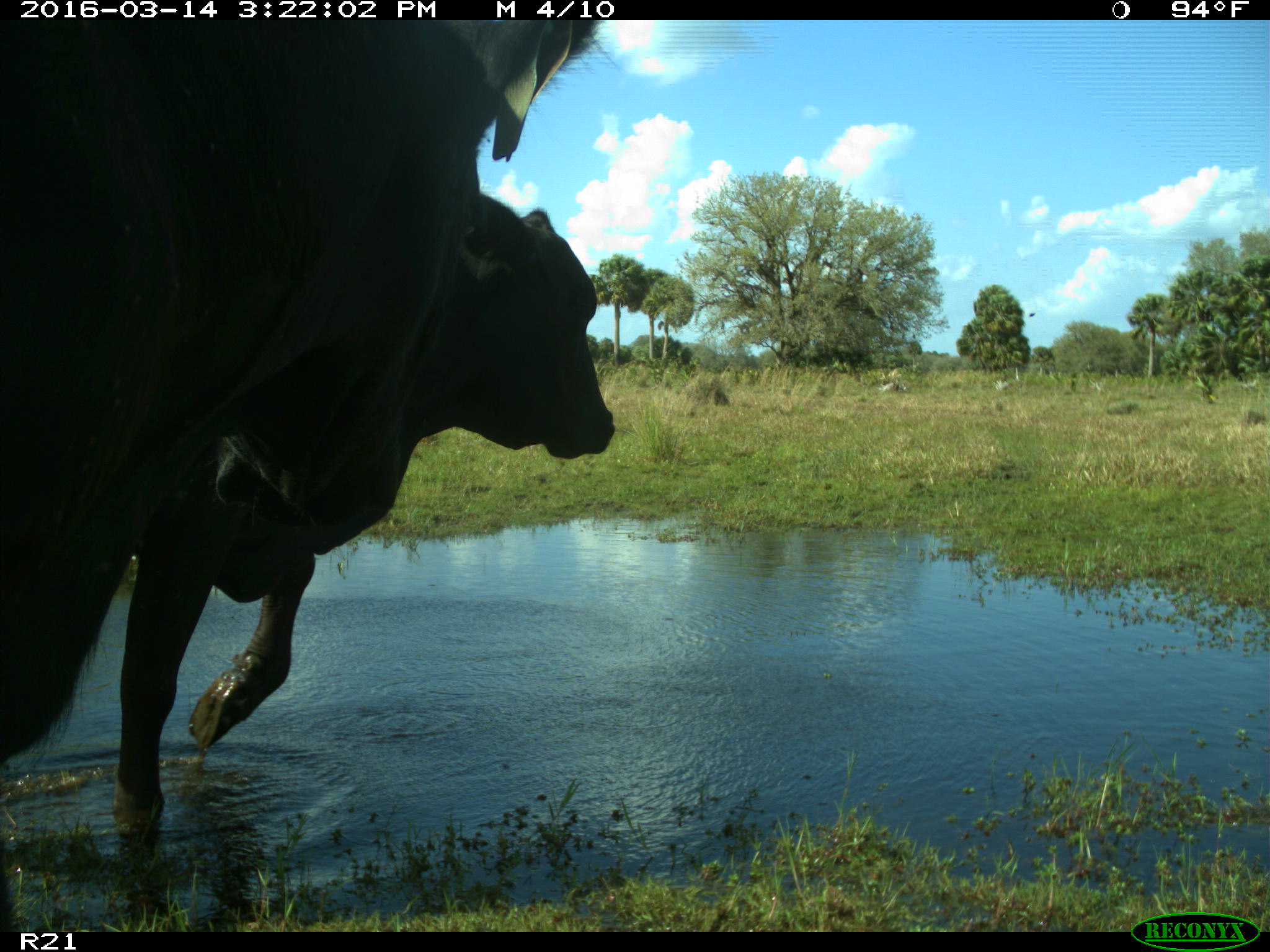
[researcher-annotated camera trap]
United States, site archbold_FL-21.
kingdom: Animalia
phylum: Chordata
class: Mammalia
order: Artiodactyla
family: Bovidae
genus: Bos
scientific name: Bos taurus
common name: domestic cow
Bos taurus (domestic cow).